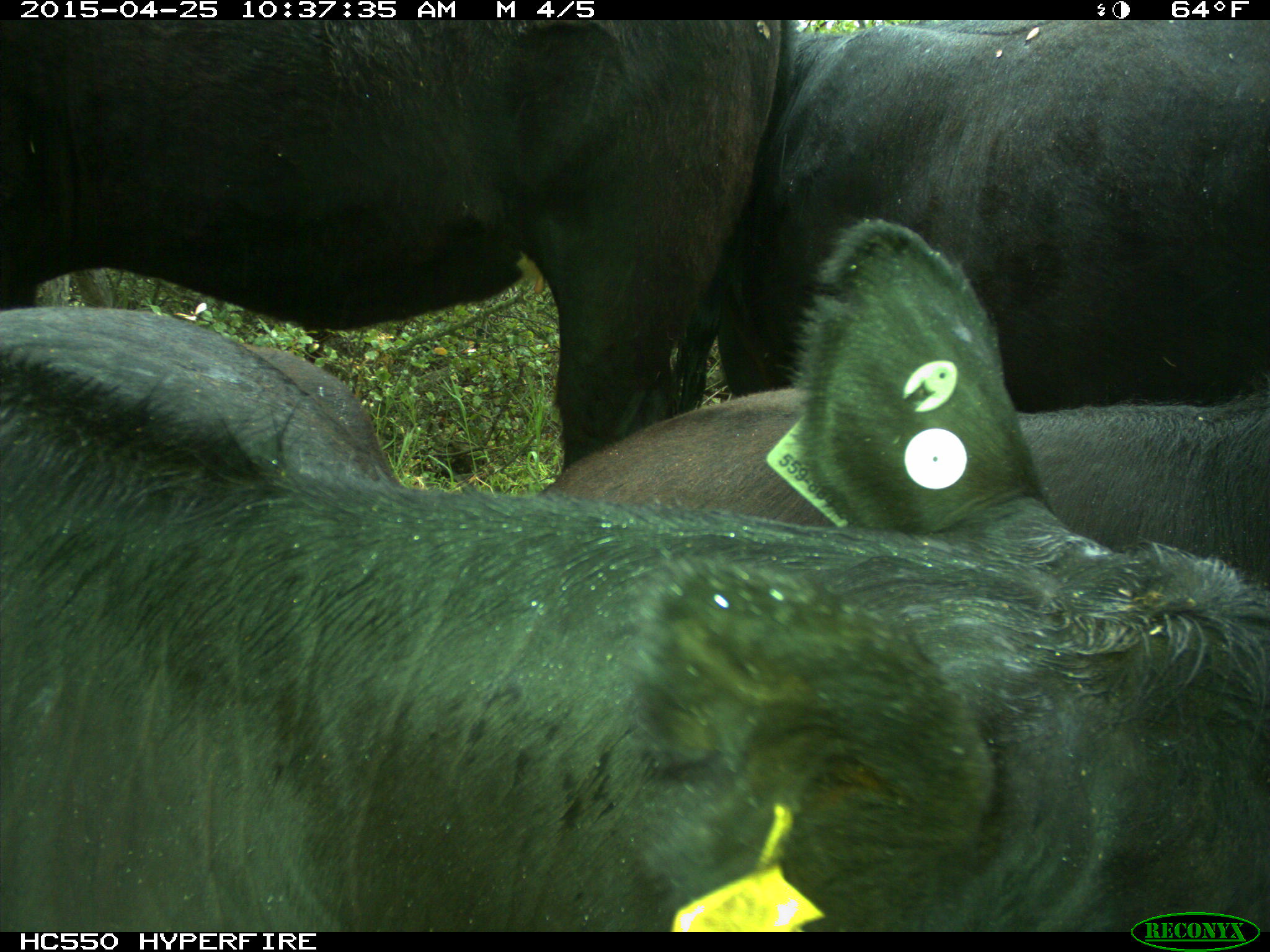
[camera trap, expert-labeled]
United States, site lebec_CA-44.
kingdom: Animalia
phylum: Chordata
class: Mammalia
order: Artiodactyla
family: Suidae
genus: Sus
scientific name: Sus scrofa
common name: wild boar